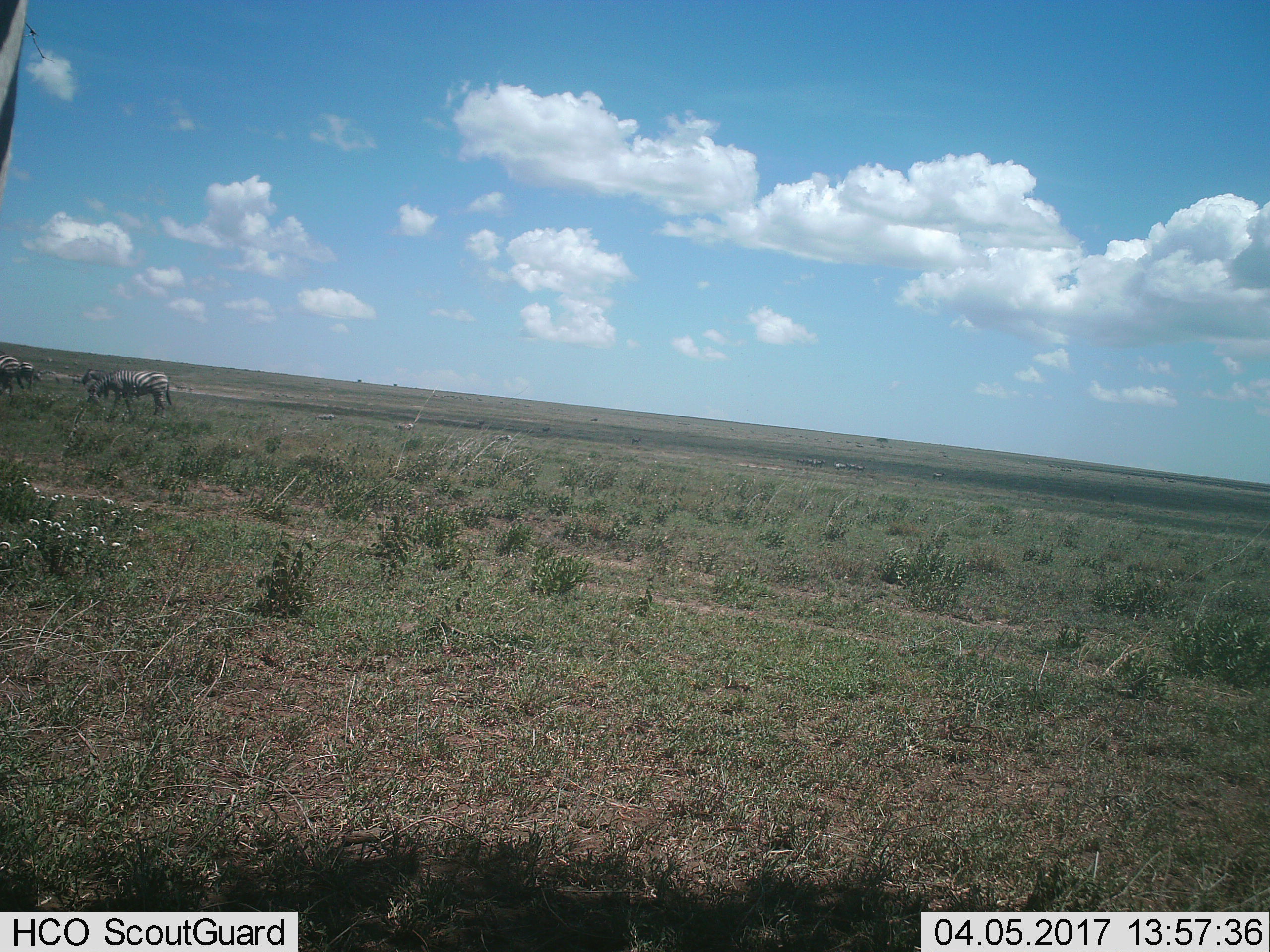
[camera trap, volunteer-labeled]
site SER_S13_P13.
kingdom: Animalia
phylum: Chordata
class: Mammalia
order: Perissodactyla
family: Equidae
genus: Equus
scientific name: Equus quagga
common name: plains zebra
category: zebraplains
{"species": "zebraplains (plains zebra) (Equus quagga)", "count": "4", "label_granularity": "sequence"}